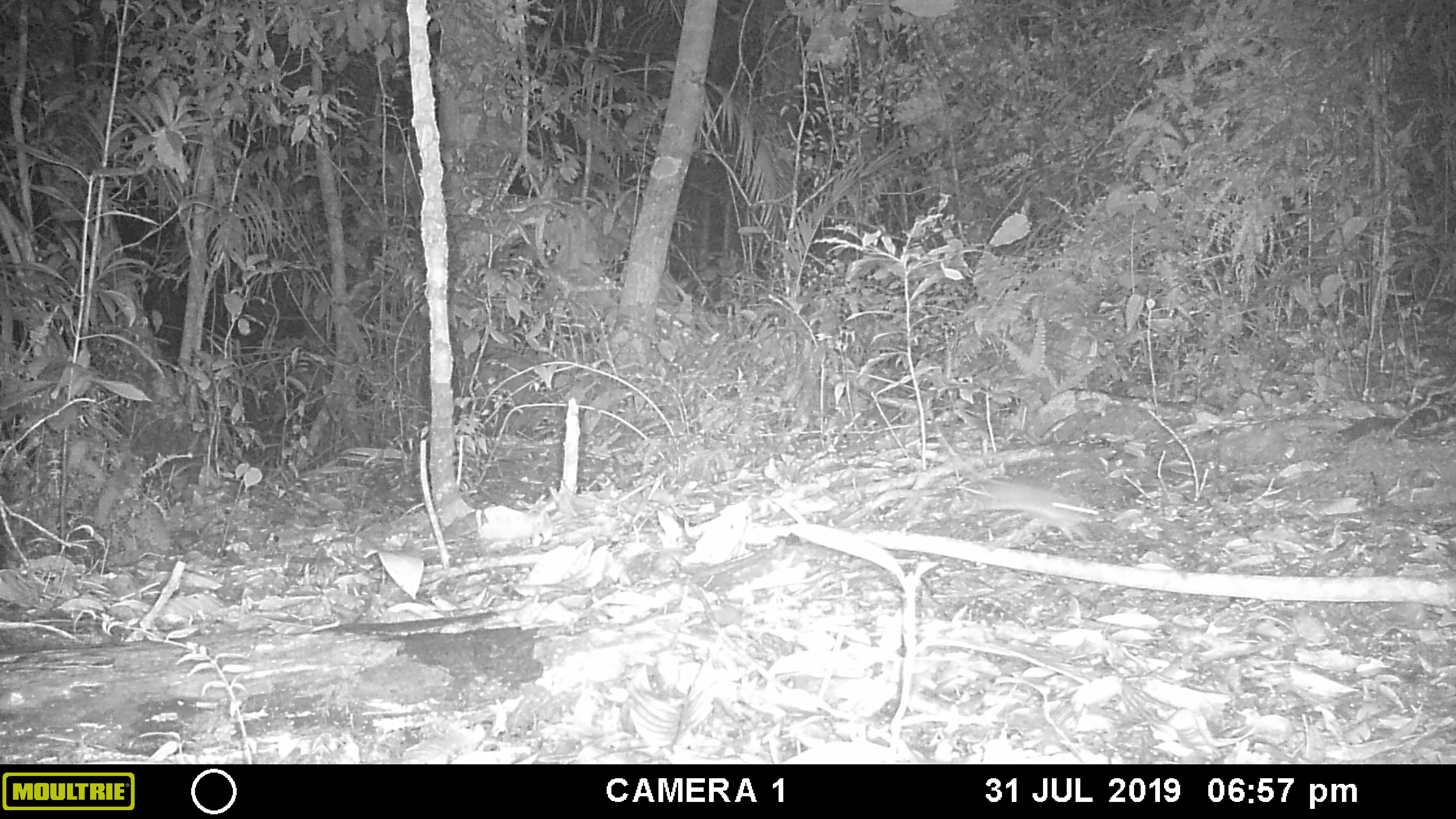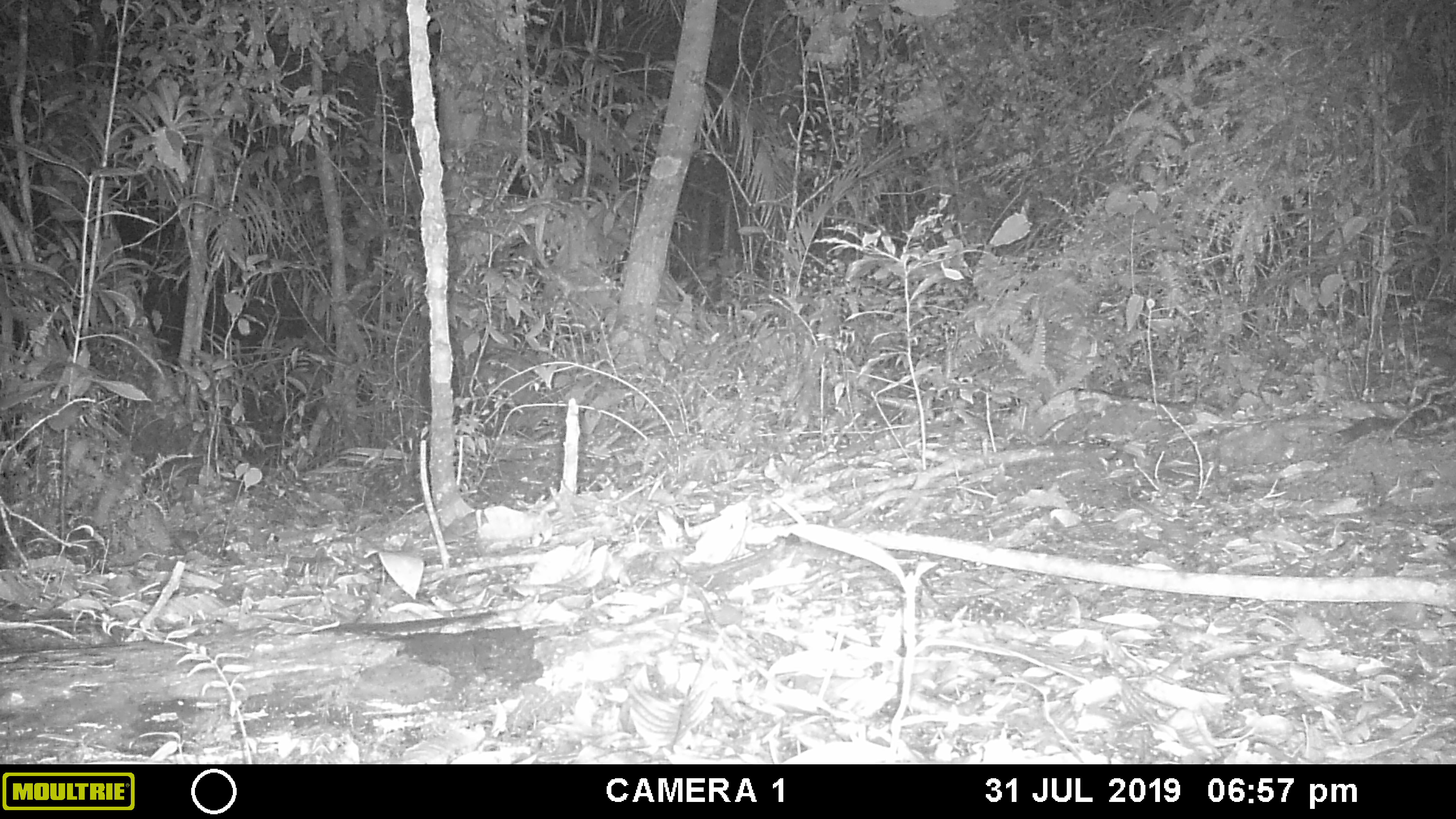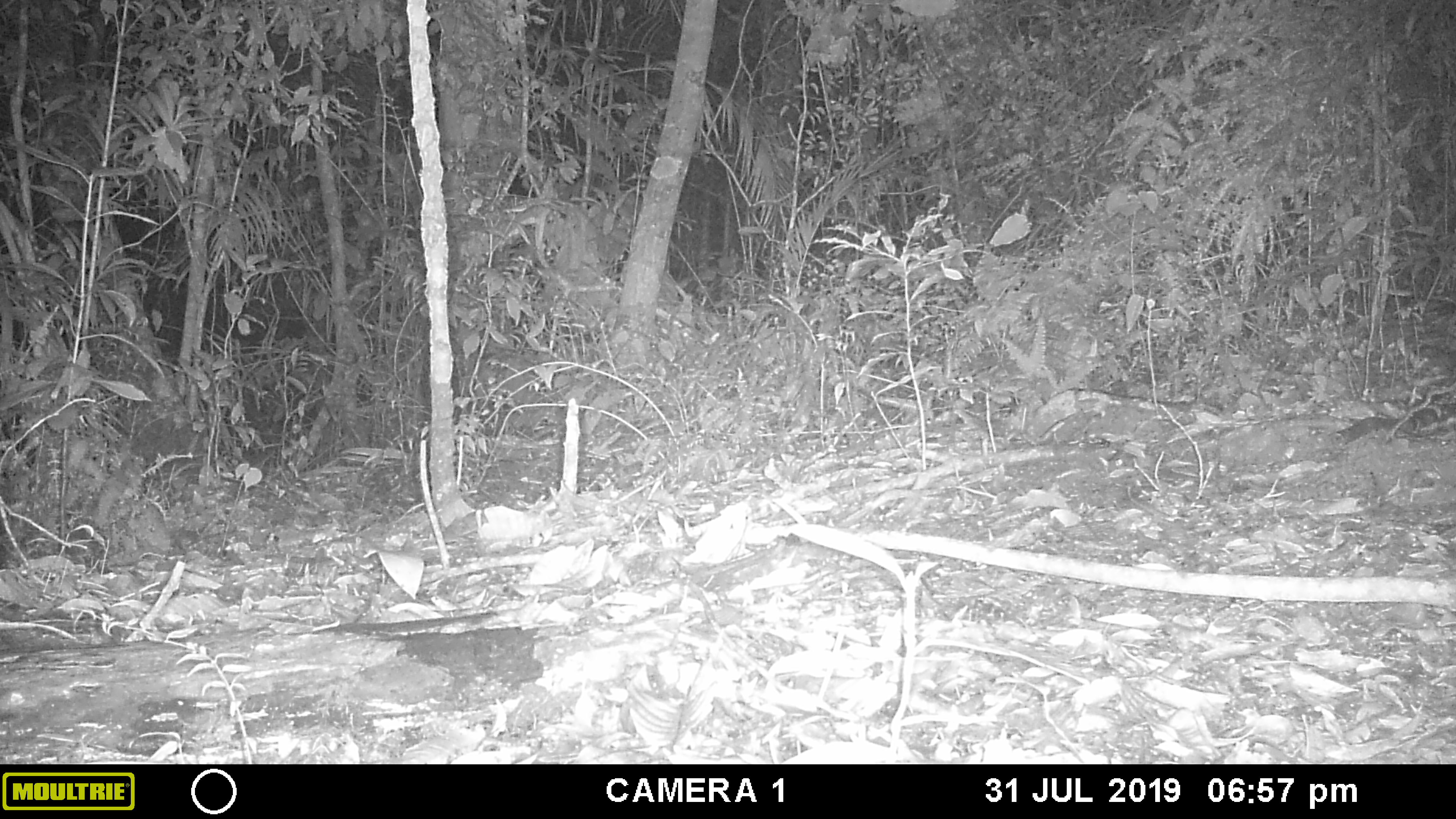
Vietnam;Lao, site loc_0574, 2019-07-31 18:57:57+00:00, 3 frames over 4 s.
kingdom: Animalia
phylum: Chordata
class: Mammalia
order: Rodentia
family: Muridae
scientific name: Muridae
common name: old-world mice and rats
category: unidentified murid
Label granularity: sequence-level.